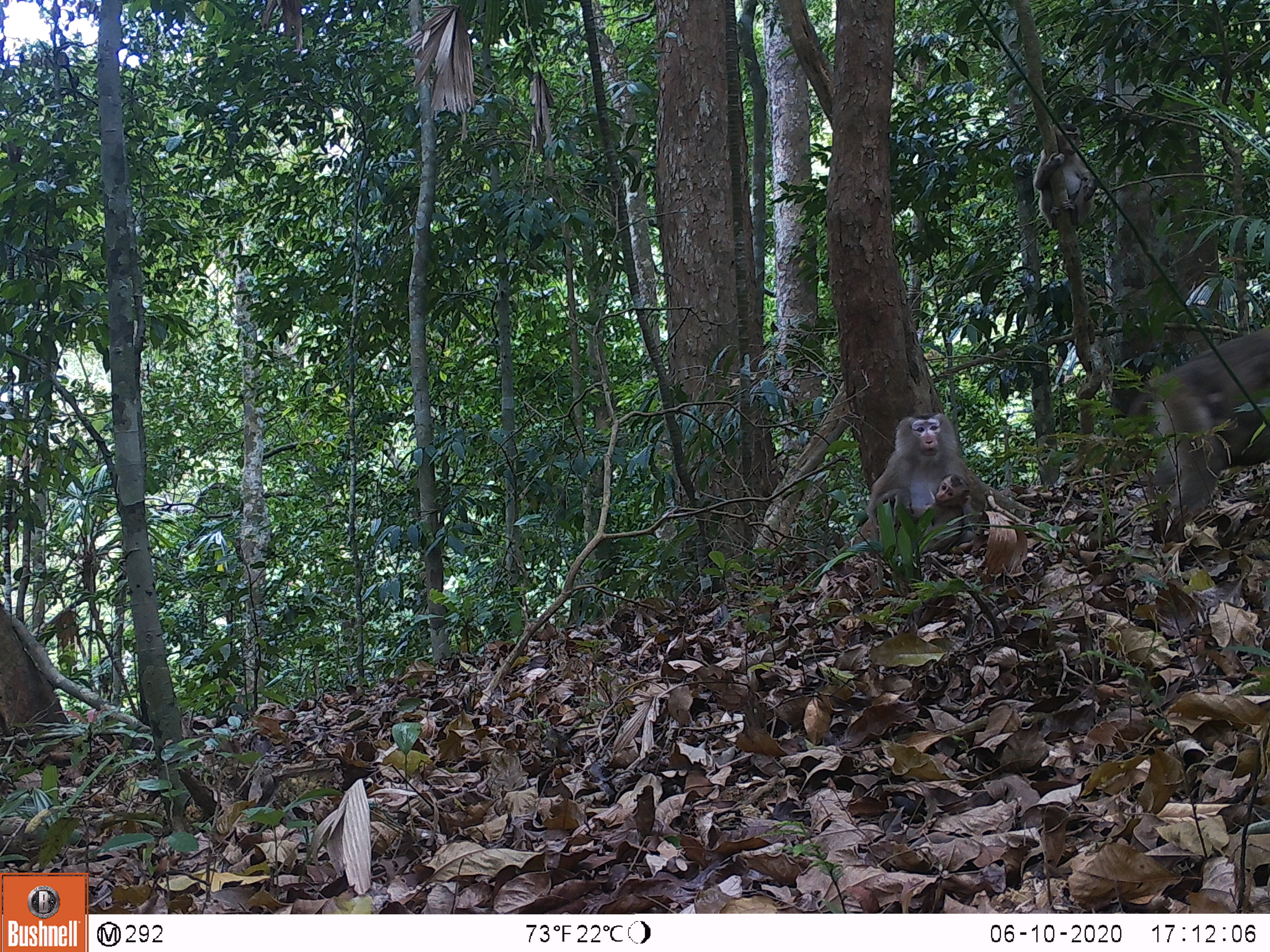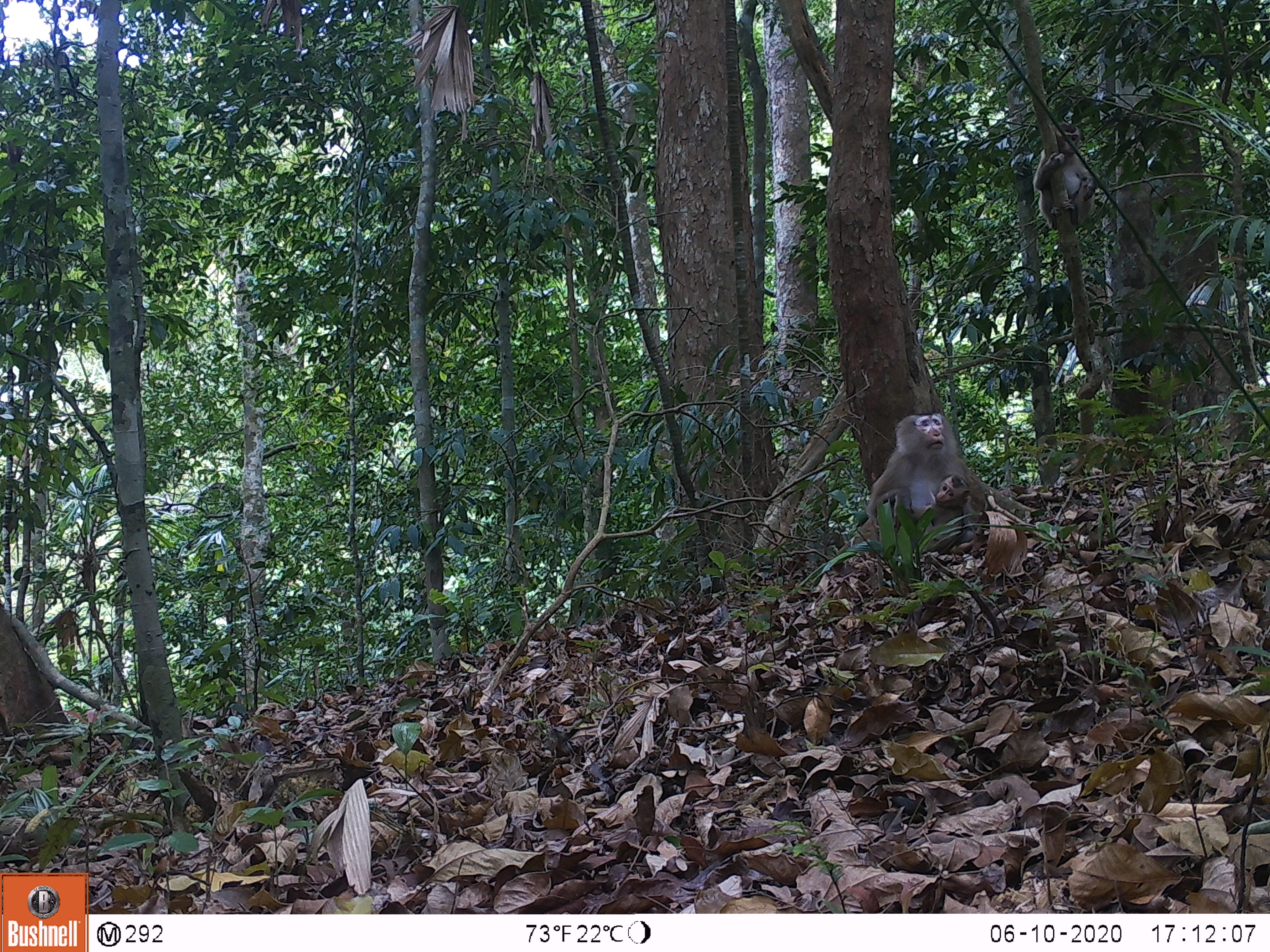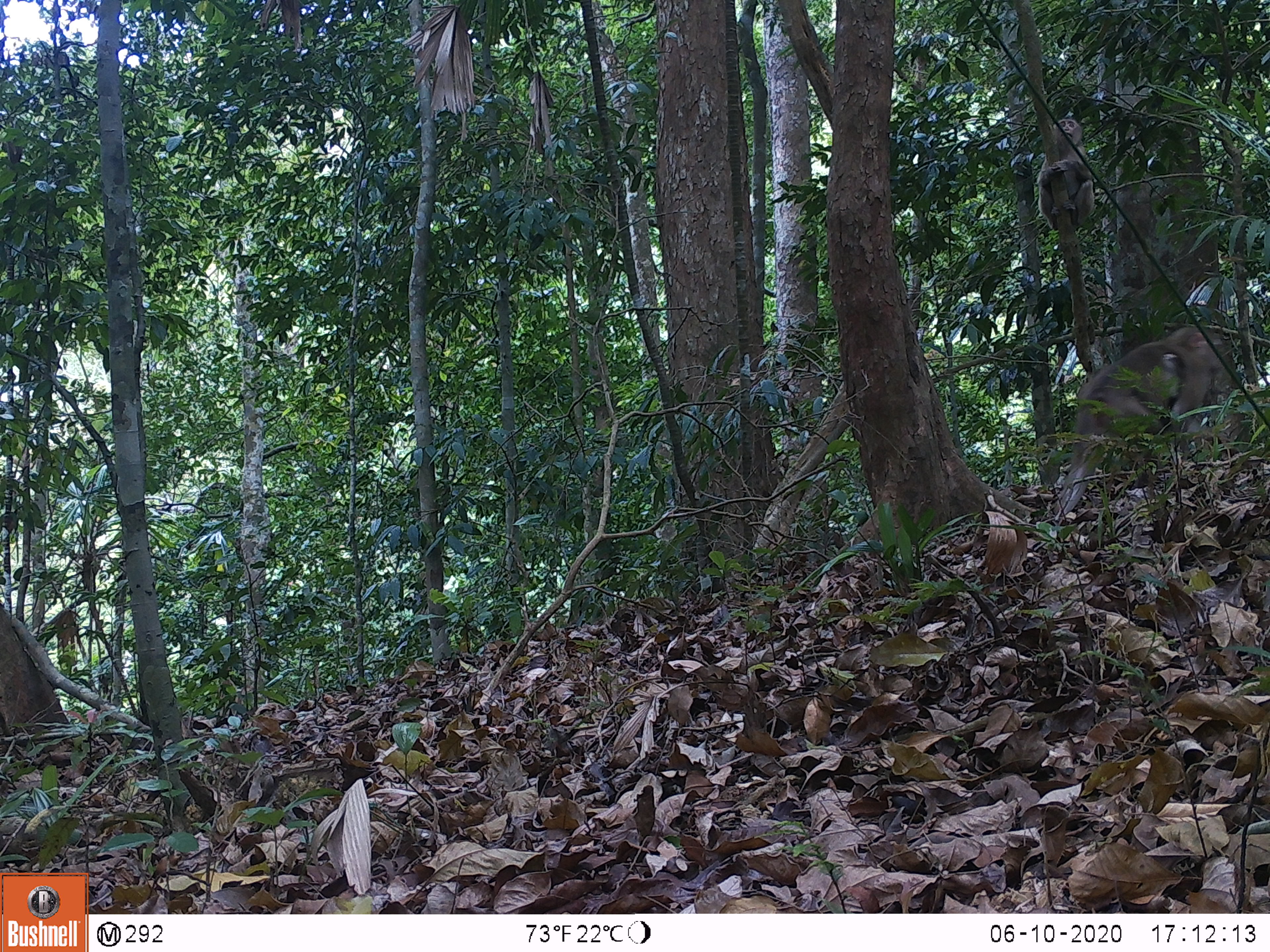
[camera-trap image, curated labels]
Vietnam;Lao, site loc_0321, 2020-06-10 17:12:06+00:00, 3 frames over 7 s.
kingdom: Animalia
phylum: Chordata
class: Mammalia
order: Primates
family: Cercopithecidae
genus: Macaca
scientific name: Macaca nemestrina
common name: pig-tailed macaque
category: pig tailed macaque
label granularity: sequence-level